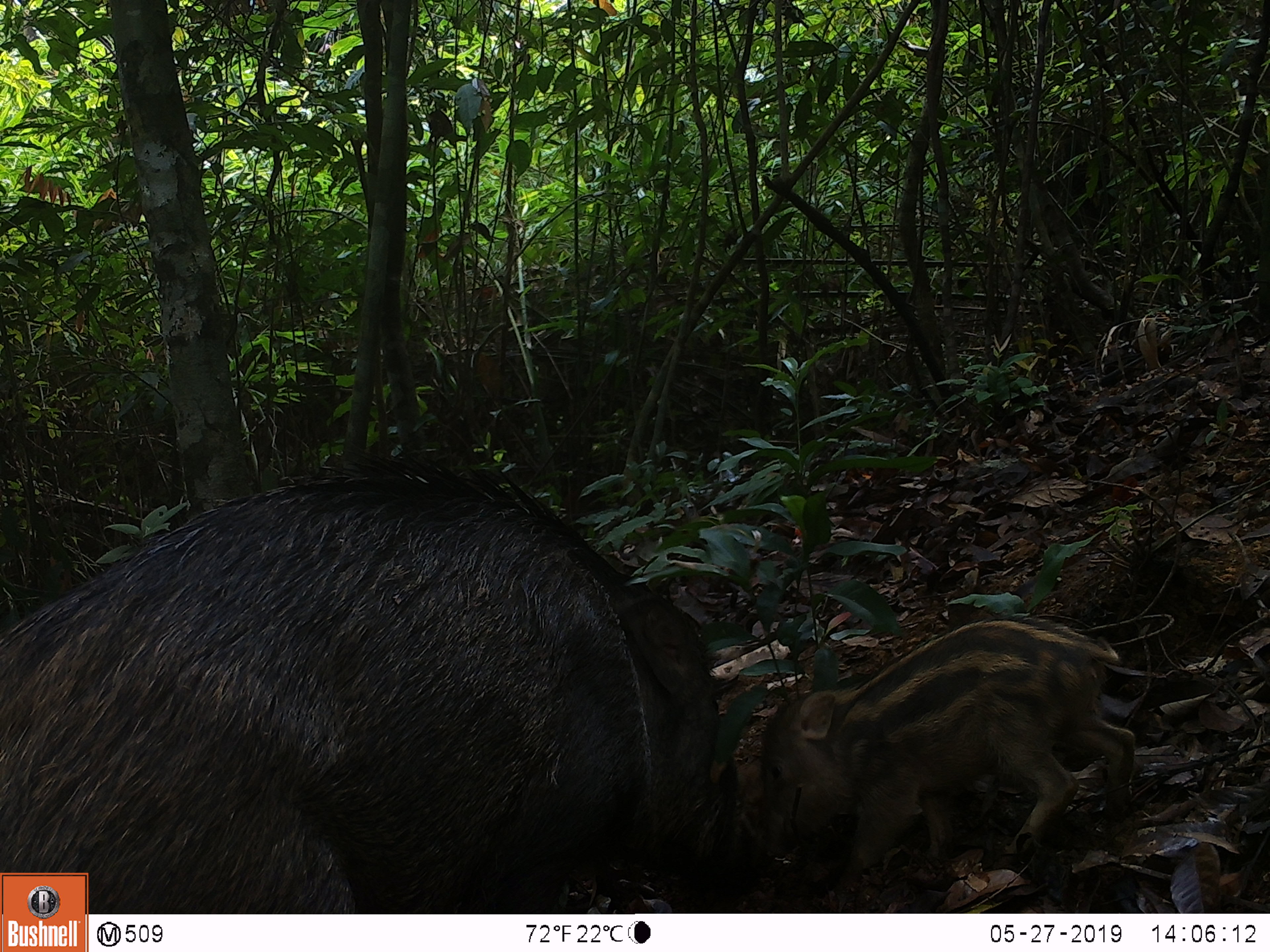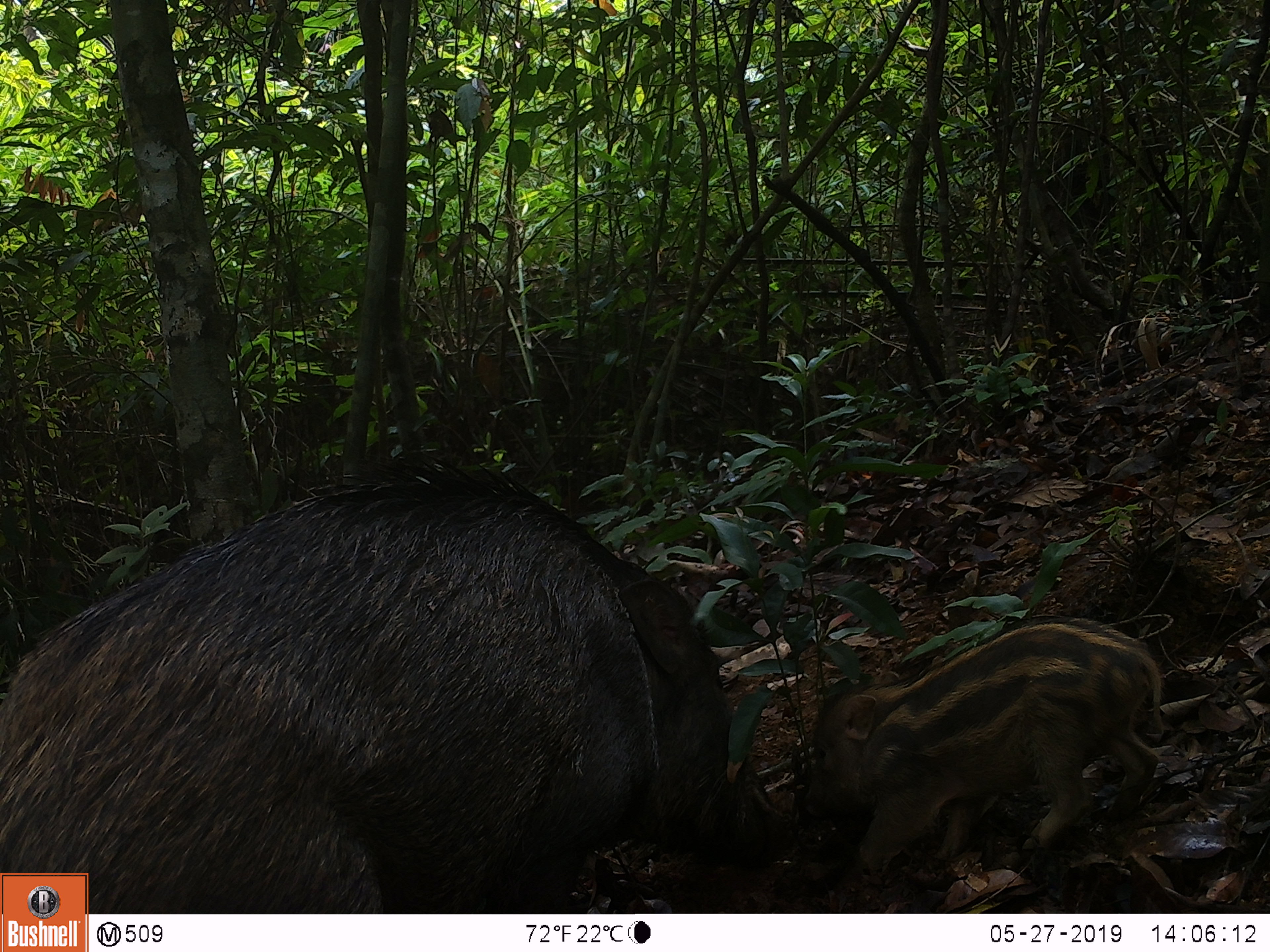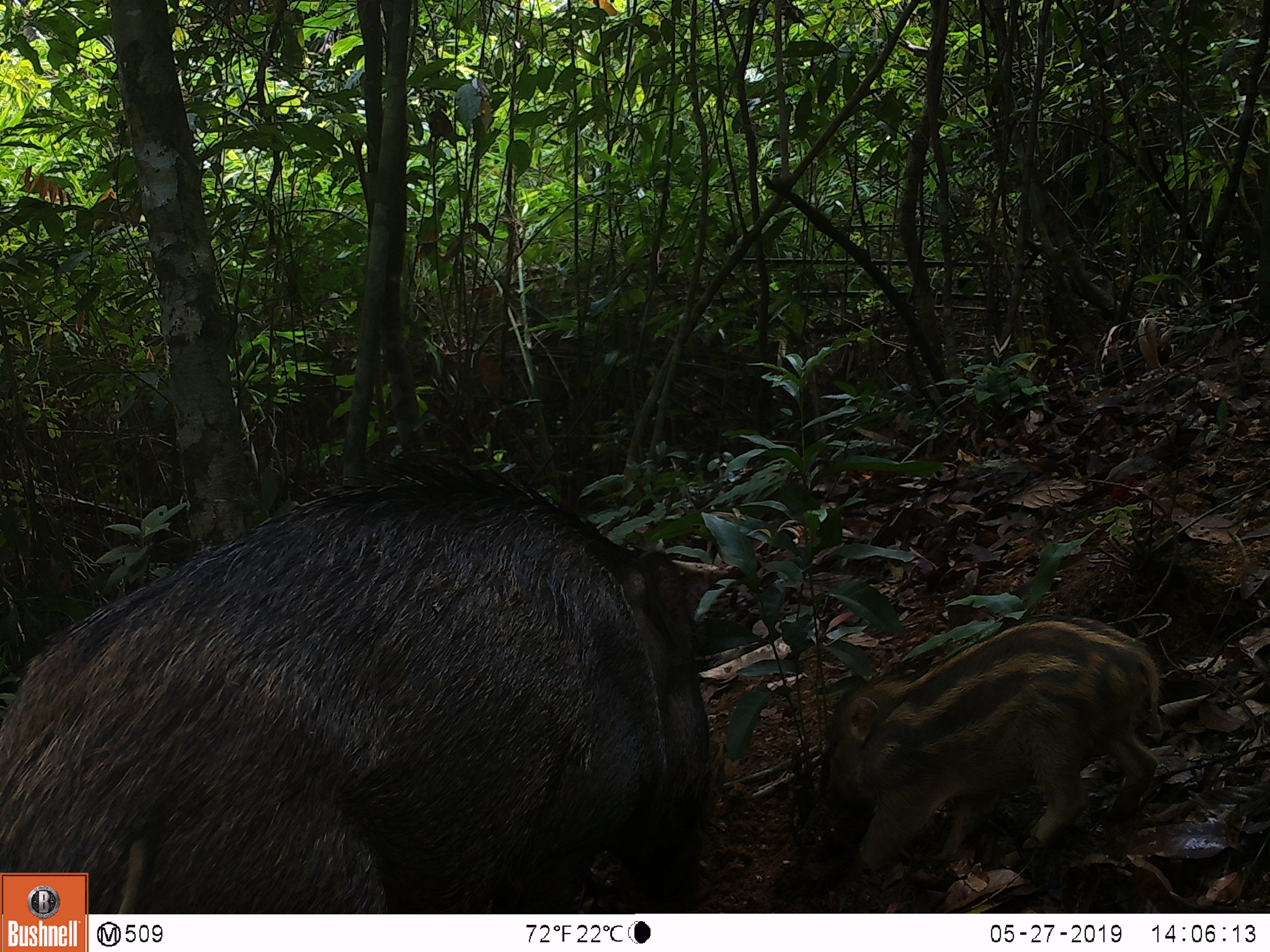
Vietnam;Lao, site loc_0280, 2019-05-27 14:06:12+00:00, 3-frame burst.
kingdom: Animalia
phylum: Chordata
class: Mammalia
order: Artiodactyla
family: Suidae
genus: Sus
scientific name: Sus scrofa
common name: eurasian wild pig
Eurasian wild pig (Sus scrofa). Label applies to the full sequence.